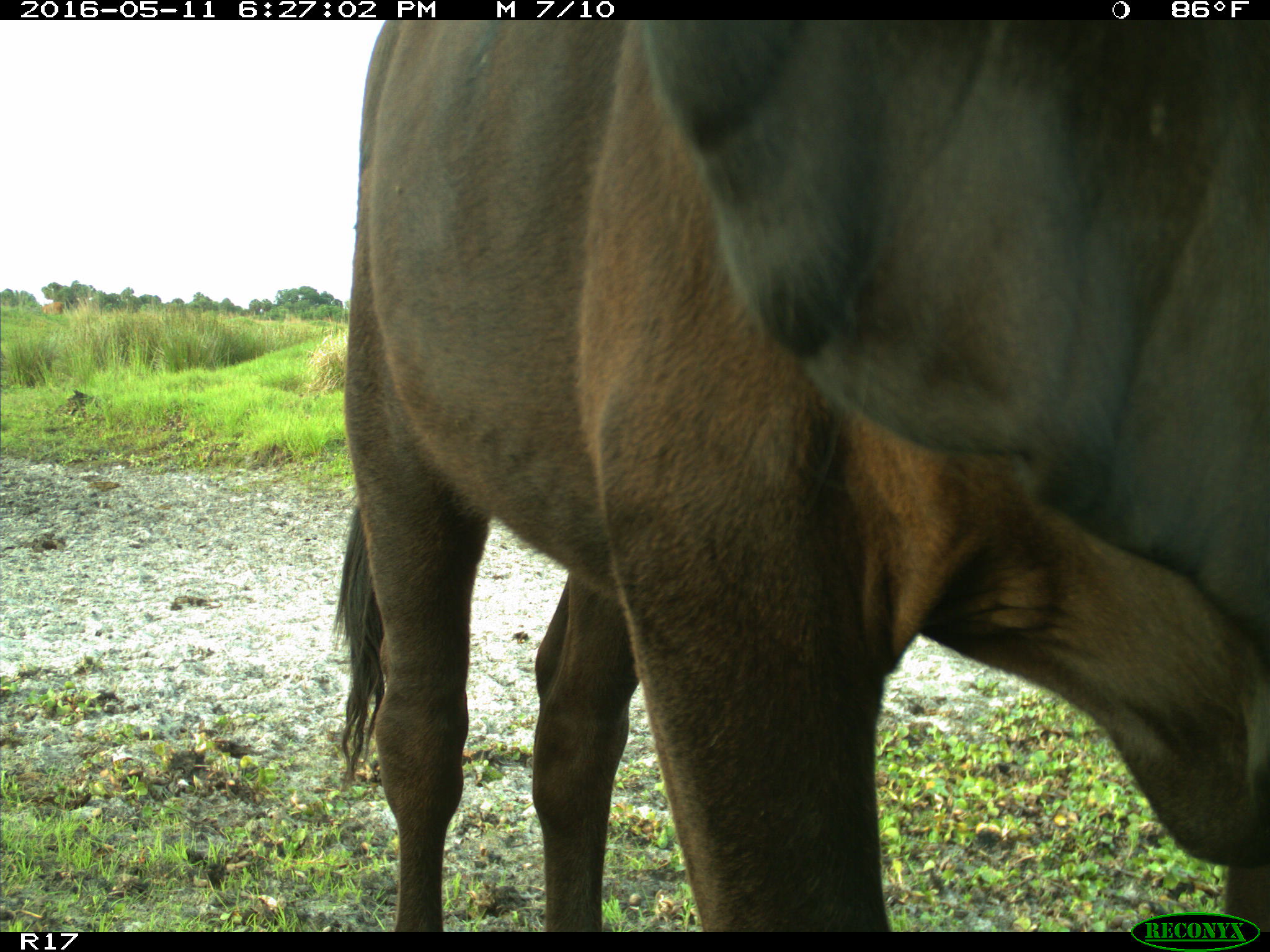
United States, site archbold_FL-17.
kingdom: Animalia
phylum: Chordata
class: Mammalia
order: Artiodactyla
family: Bovidae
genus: Bos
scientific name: Bos taurus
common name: domestic cow